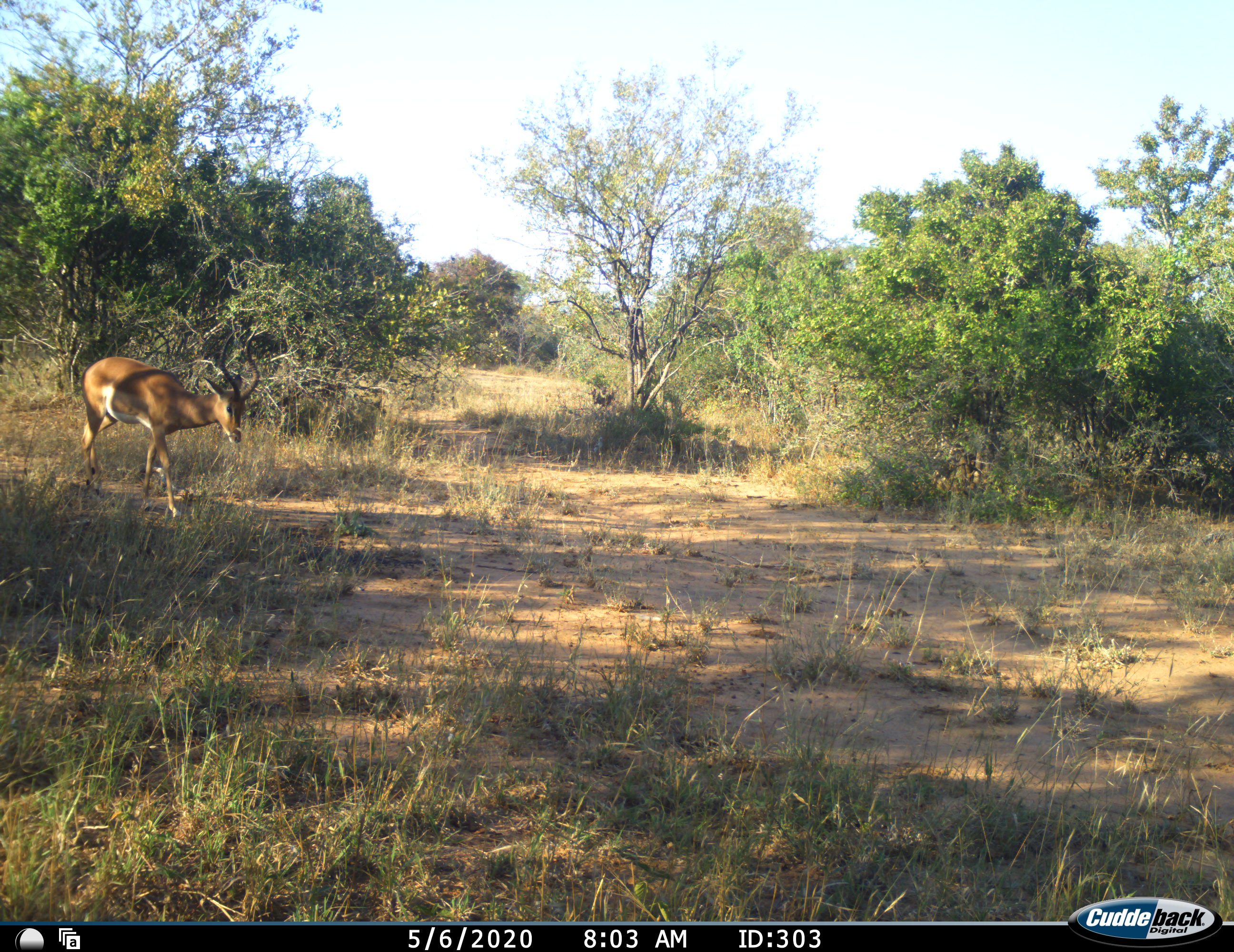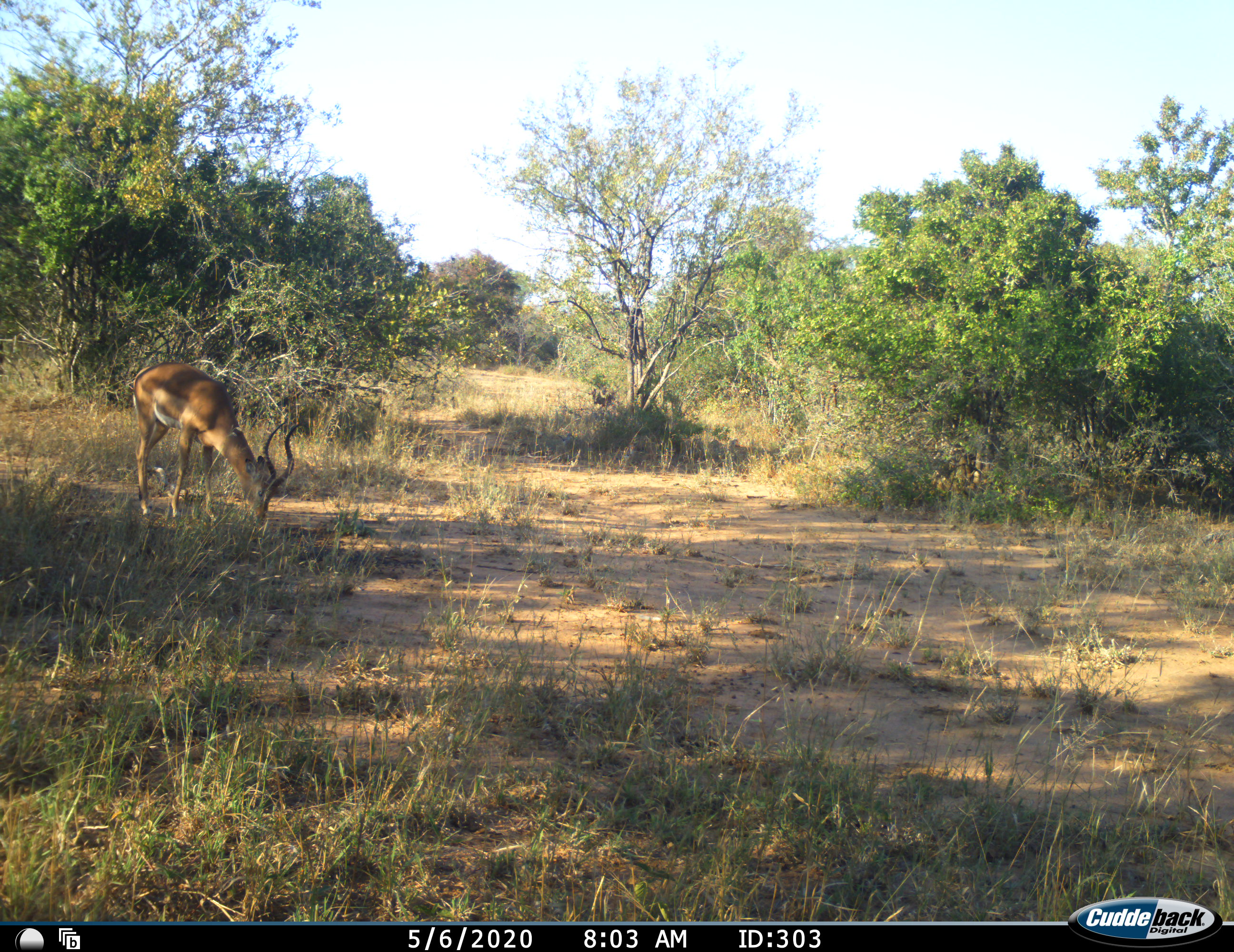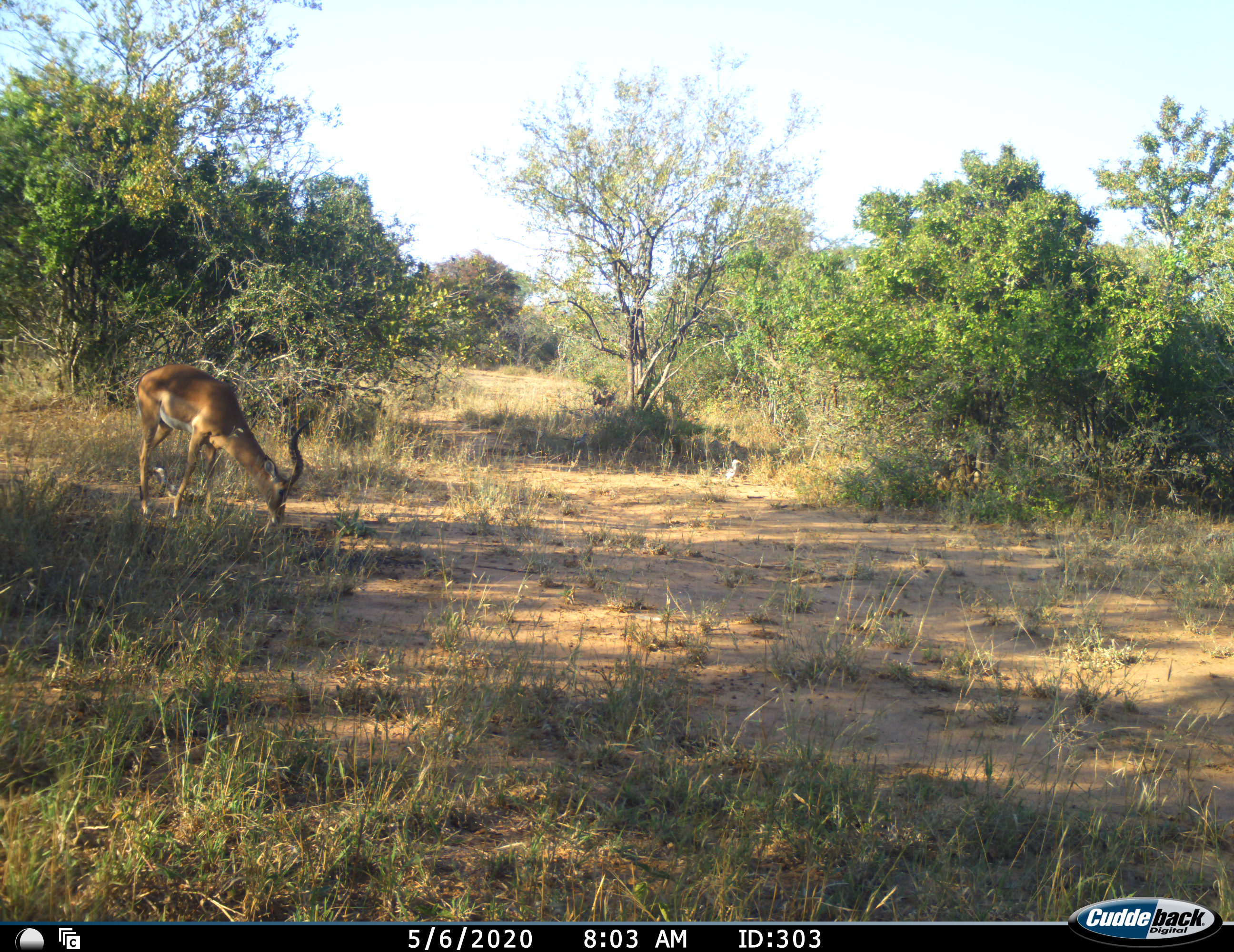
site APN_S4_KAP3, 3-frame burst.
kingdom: Animalia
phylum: Chordata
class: Mammalia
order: Artiodactyla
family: Bovidae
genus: Aepyceros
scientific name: Aepyceros melampus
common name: impala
Impala (Aepyceros melampus), count 1. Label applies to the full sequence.